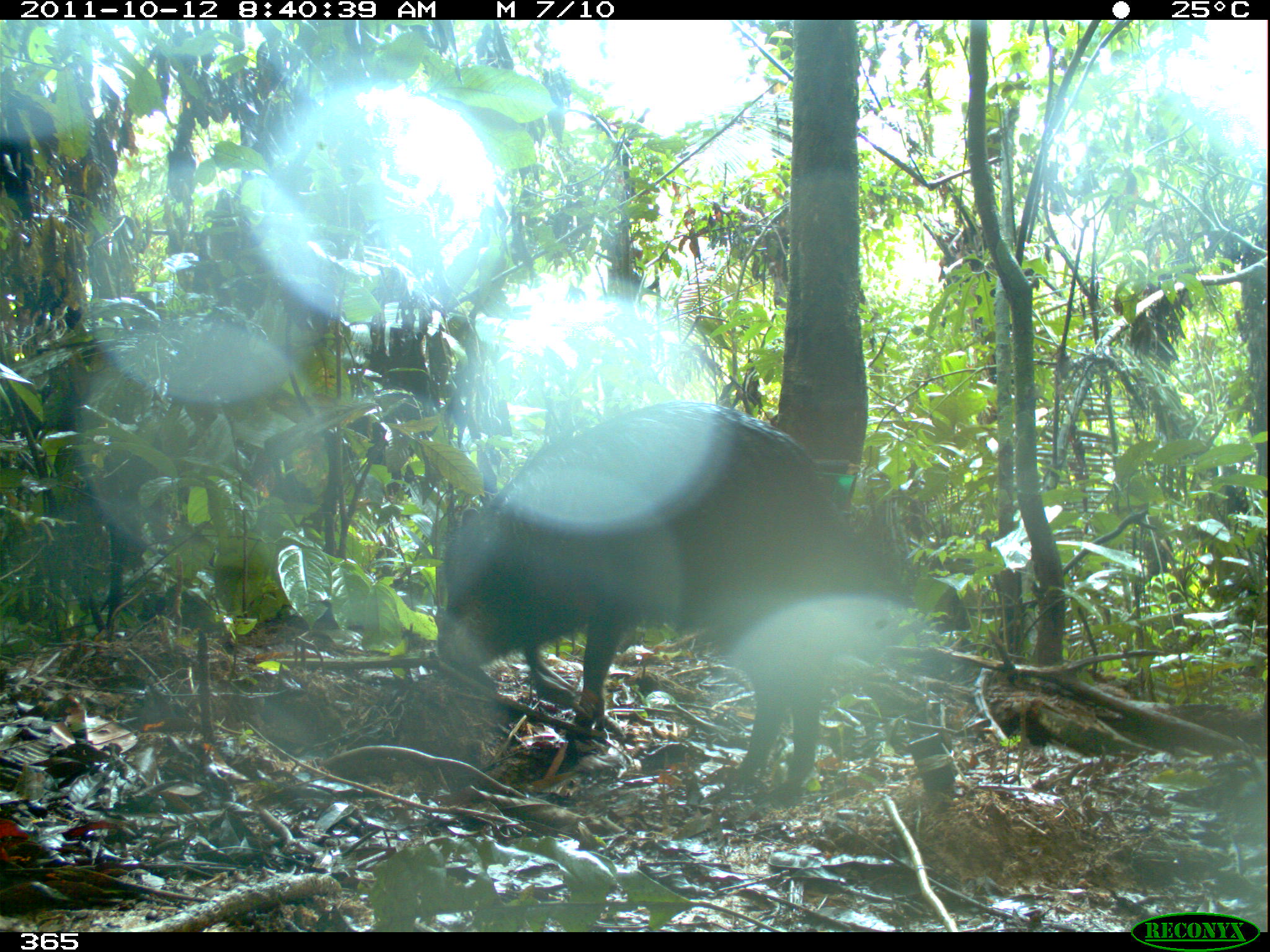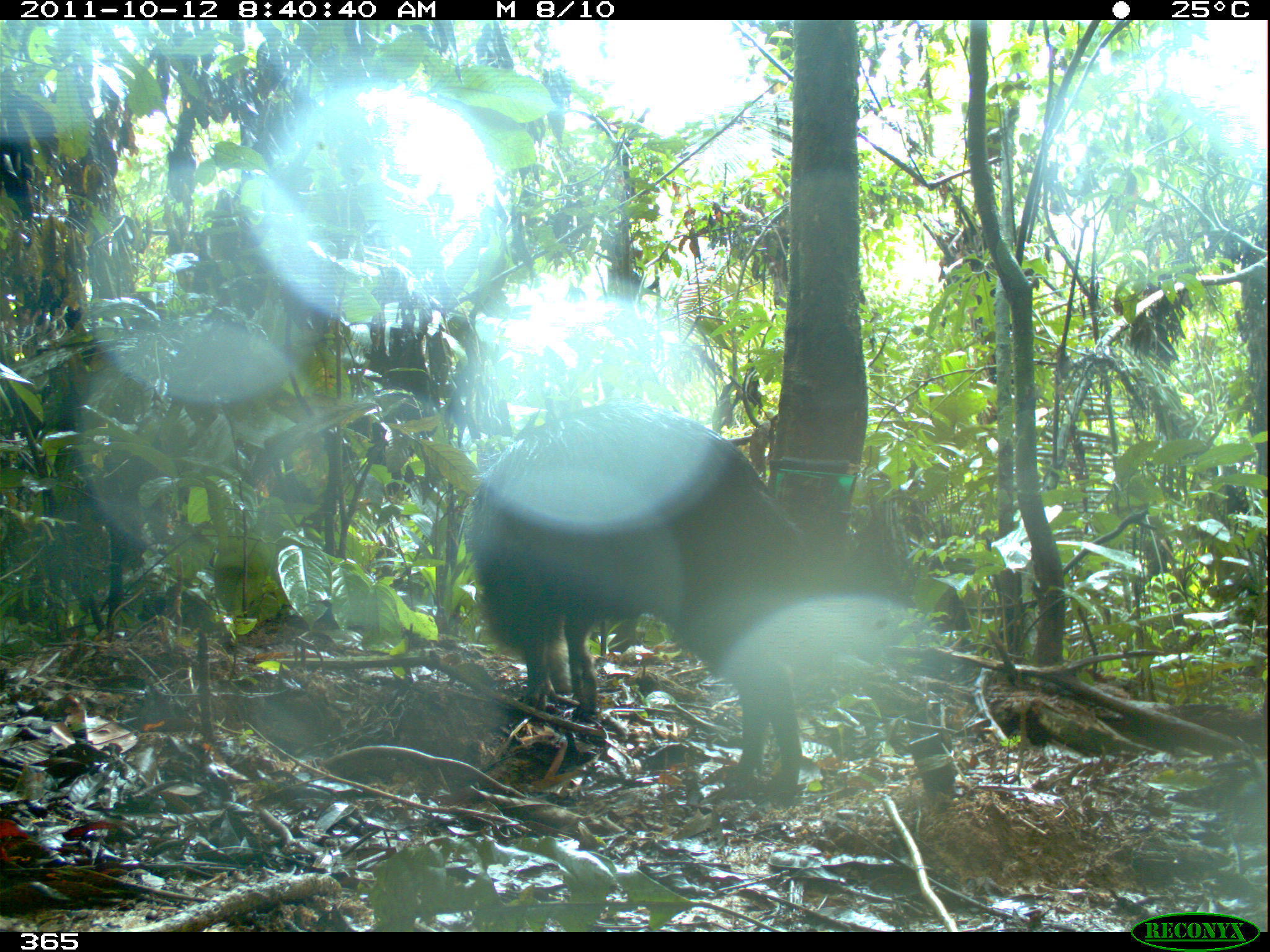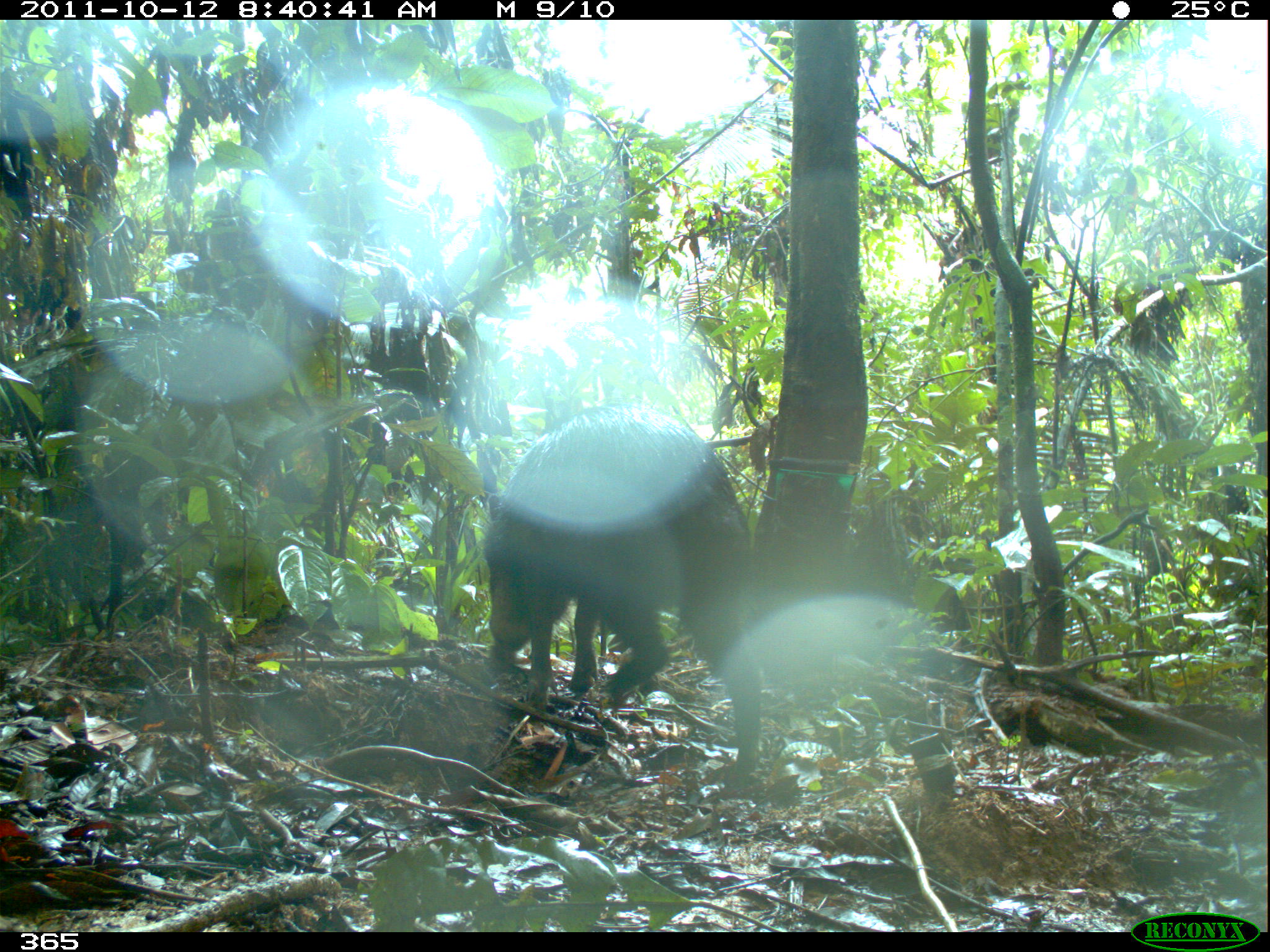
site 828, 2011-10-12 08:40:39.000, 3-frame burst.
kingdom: Animalia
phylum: Chordata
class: Mammalia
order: Artiodactyla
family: Tayassuidae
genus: Tayassu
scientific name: Tayassu pecari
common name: white-lipped peccary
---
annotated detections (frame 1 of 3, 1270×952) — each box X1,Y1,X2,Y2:
tayassu pecari: 431,397,898,797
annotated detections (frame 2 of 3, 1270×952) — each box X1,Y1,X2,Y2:
tayassu pecari: 470,403,810,797